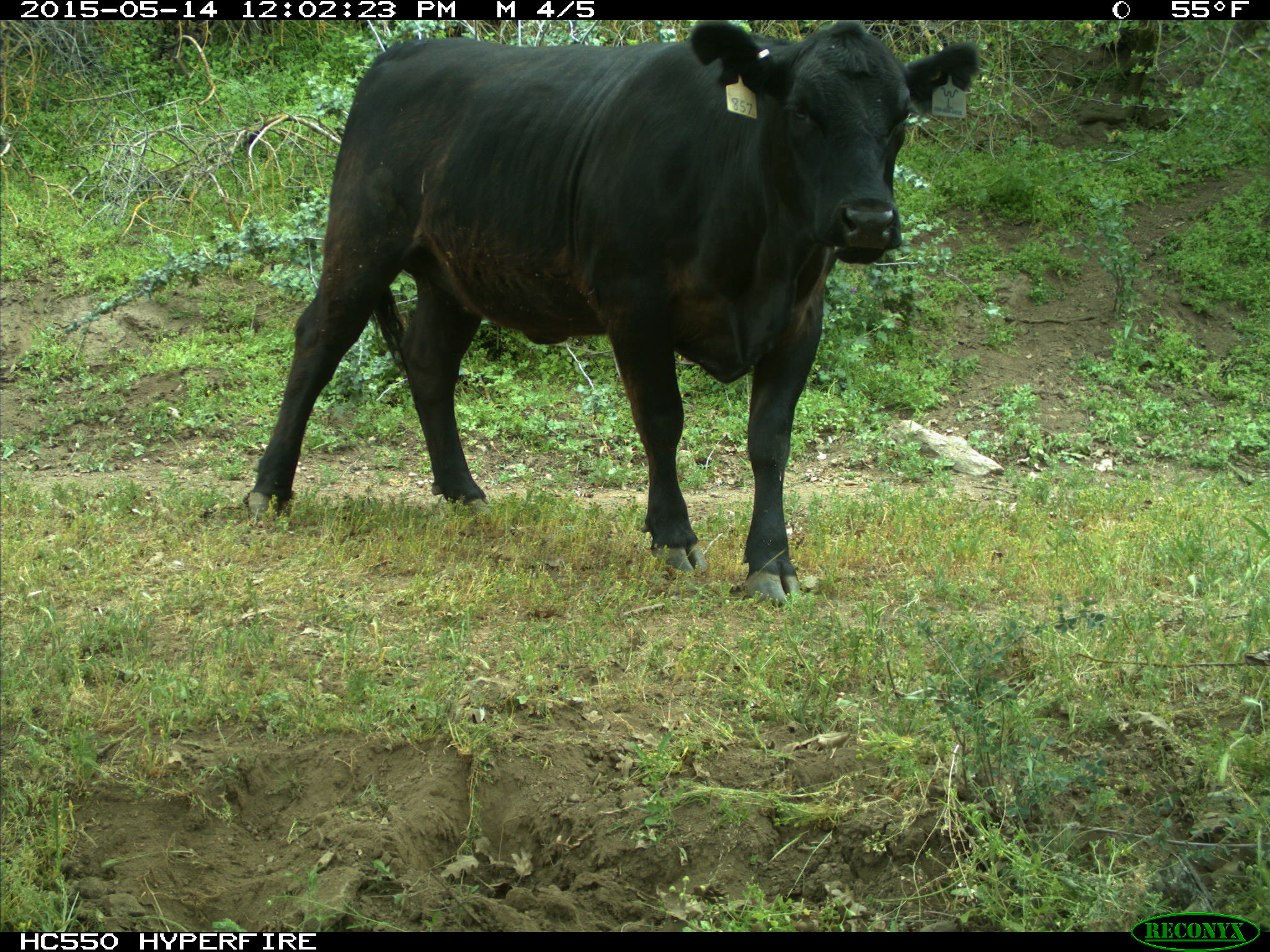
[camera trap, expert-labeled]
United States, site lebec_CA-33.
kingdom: Animalia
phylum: Chordata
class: Mammalia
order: Artiodactyla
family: Bovidae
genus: Bos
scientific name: Bos taurus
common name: domestic cow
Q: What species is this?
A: Bos taurus (domestic cow).